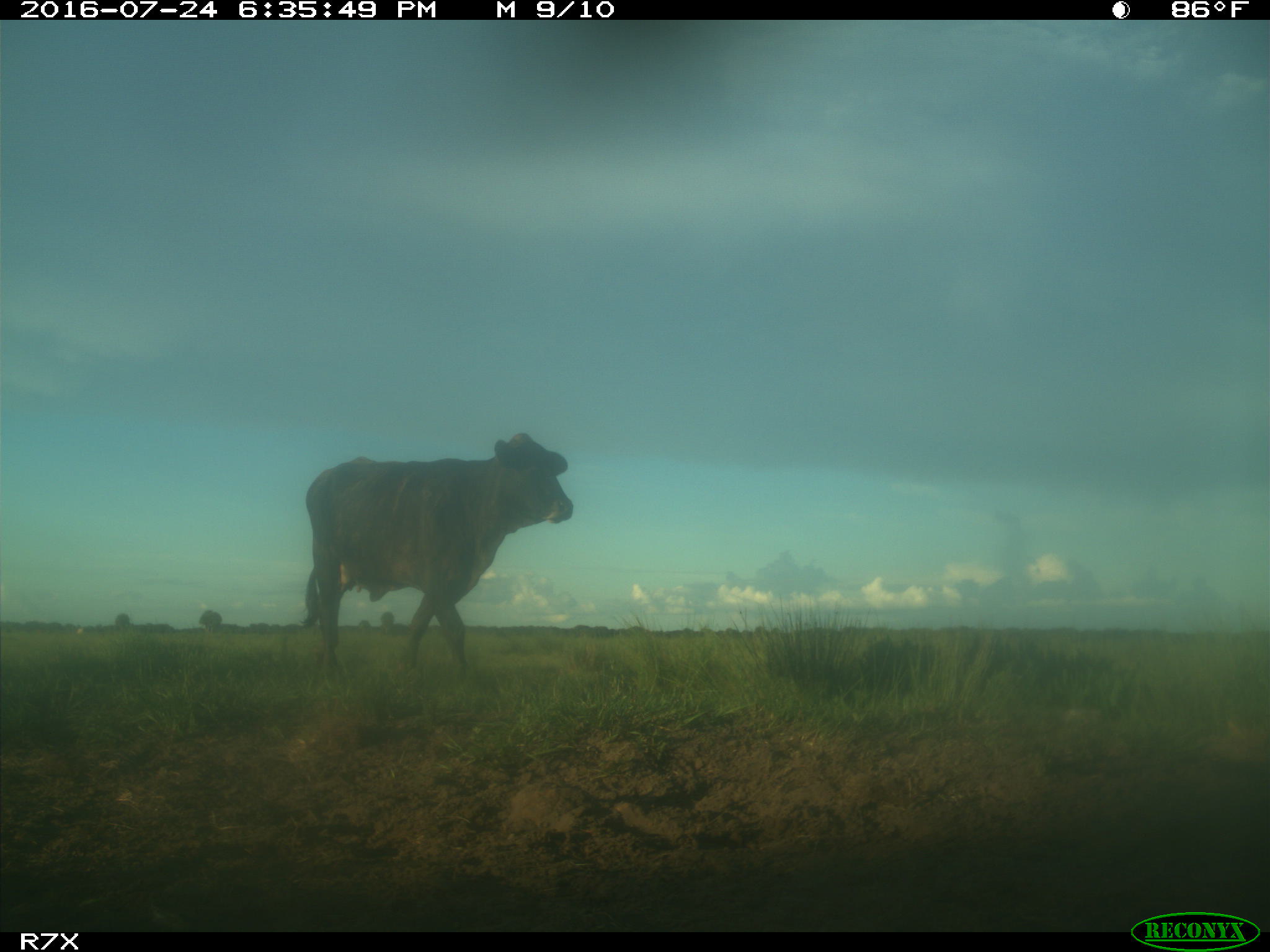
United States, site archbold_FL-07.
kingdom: Animalia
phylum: Chordata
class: Mammalia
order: Artiodactyla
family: Bovidae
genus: Bos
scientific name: Bos taurus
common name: domestic cow